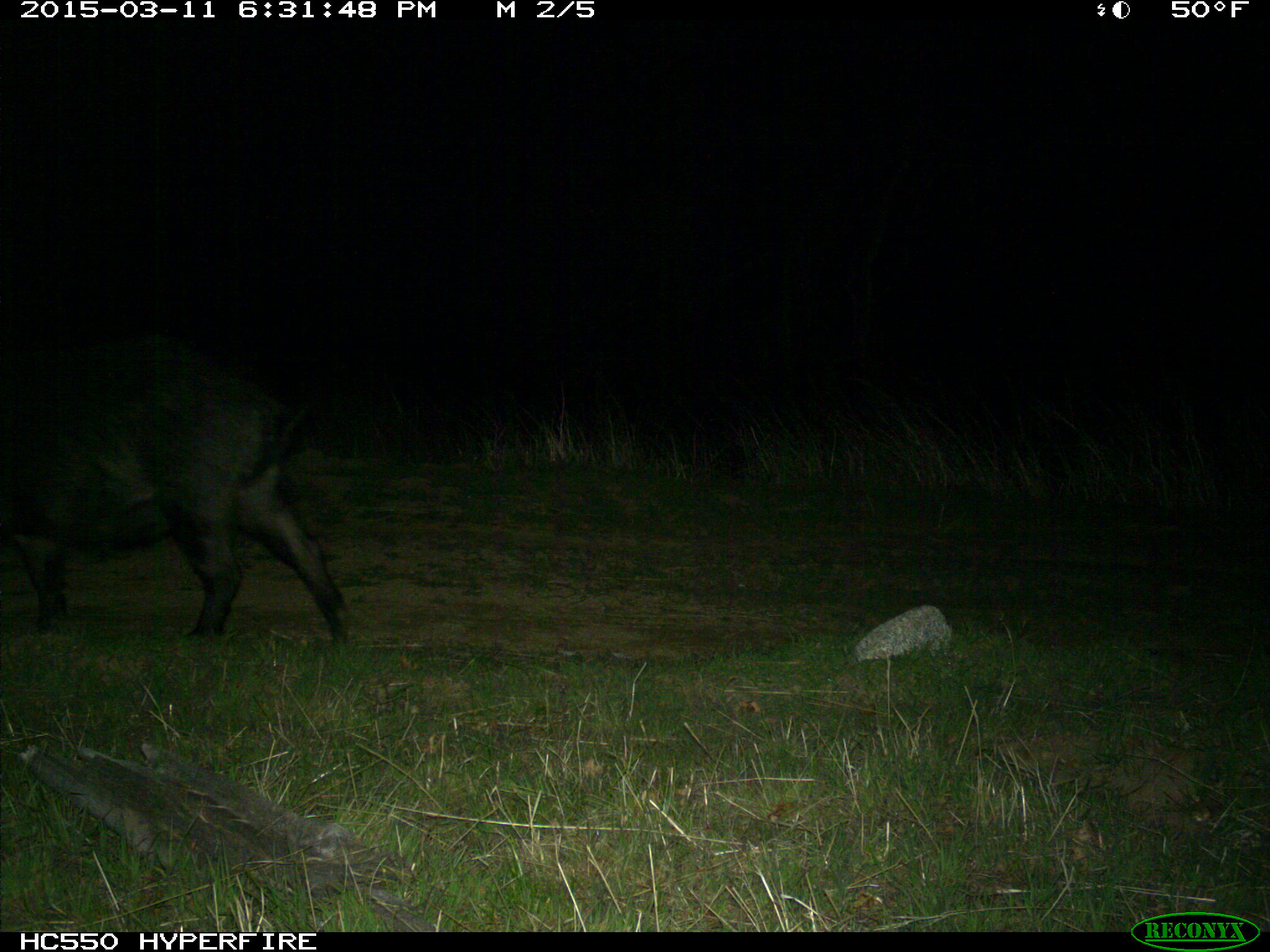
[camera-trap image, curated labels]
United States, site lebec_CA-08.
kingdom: Animalia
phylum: Chordata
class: Mammalia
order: Artiodactyla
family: Suidae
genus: Sus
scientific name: Sus scrofa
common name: wild boar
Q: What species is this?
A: Sus scrofa (wild boar).